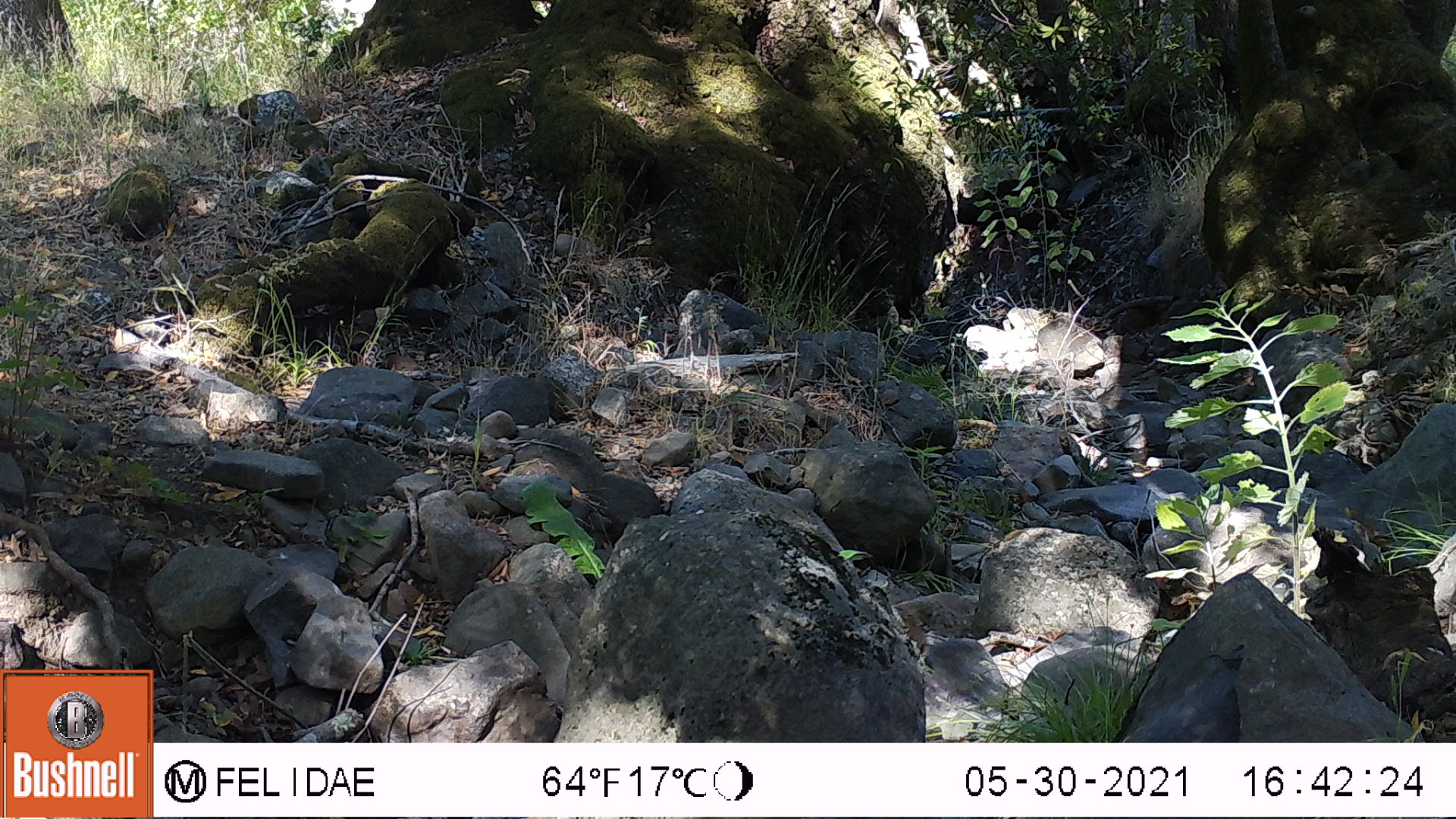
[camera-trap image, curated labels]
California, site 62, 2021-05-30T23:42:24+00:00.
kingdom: Animalia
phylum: Chordata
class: Mammalia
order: Rodentia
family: Sciuridae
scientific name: Sciuridae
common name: squirrel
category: unknown squirrel